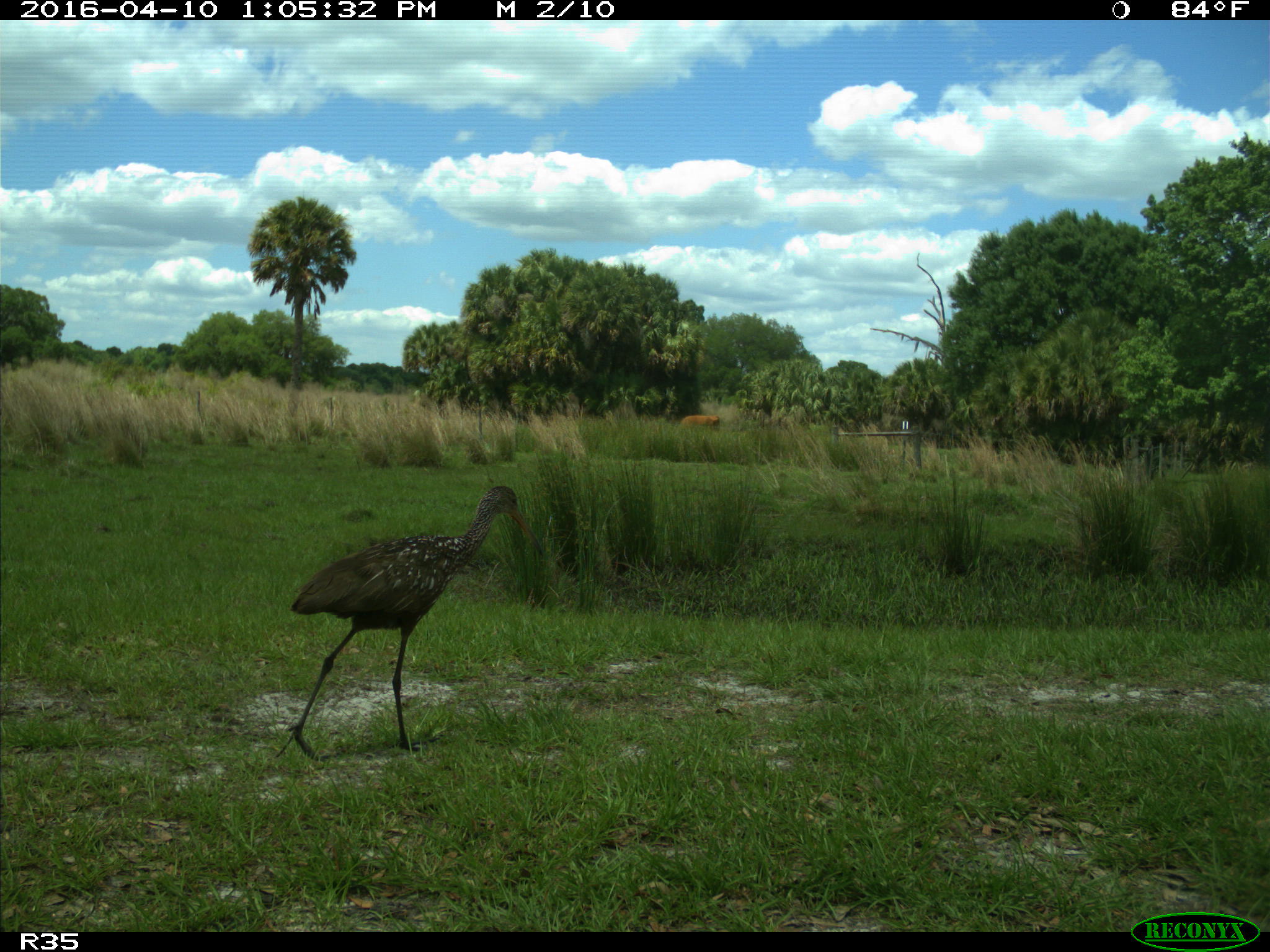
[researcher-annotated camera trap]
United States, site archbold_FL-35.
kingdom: Animalia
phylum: Chordata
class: Aves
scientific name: Aves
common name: birds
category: unidentified bird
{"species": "unidentified bird (birds) (Aves)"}